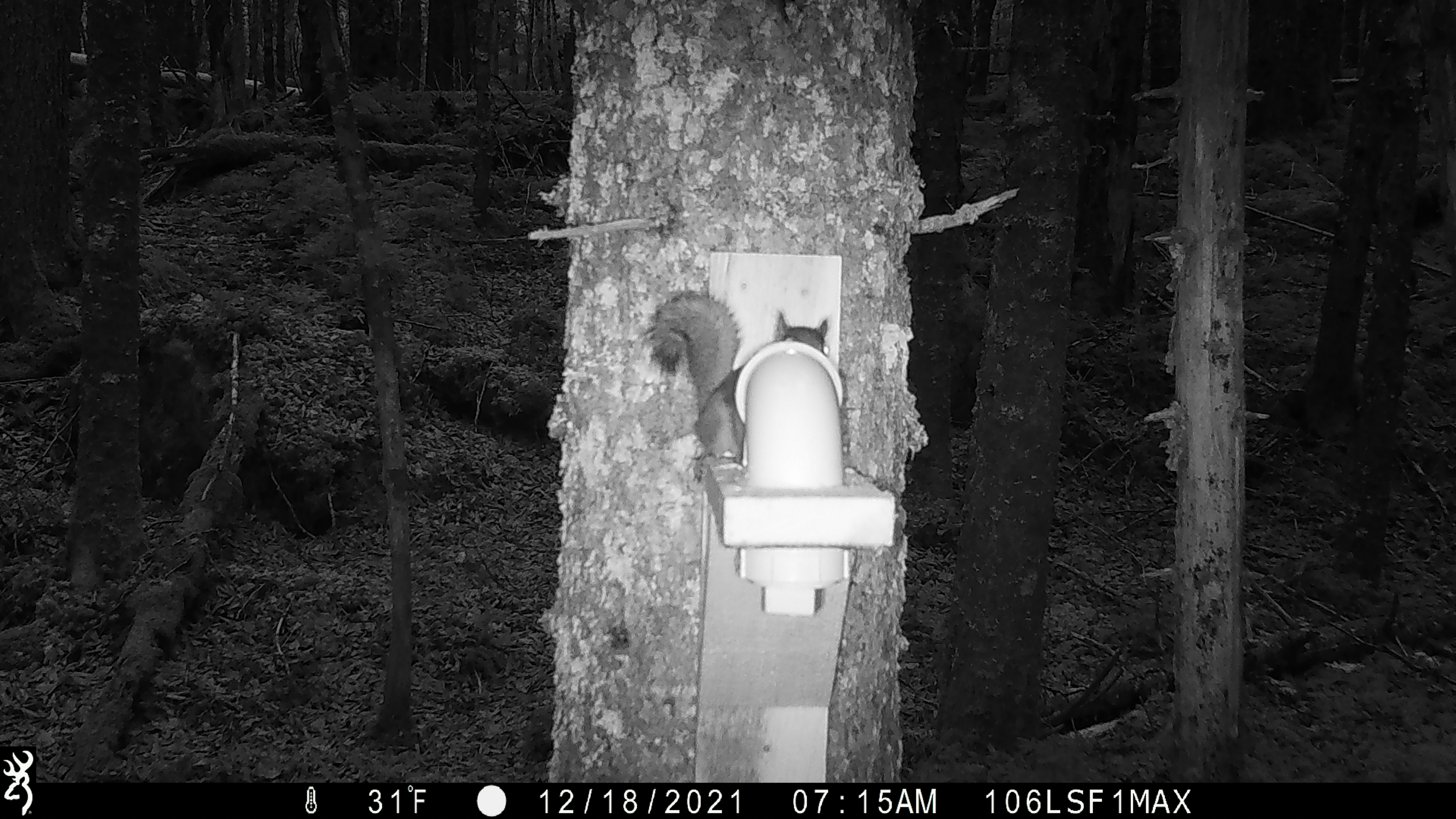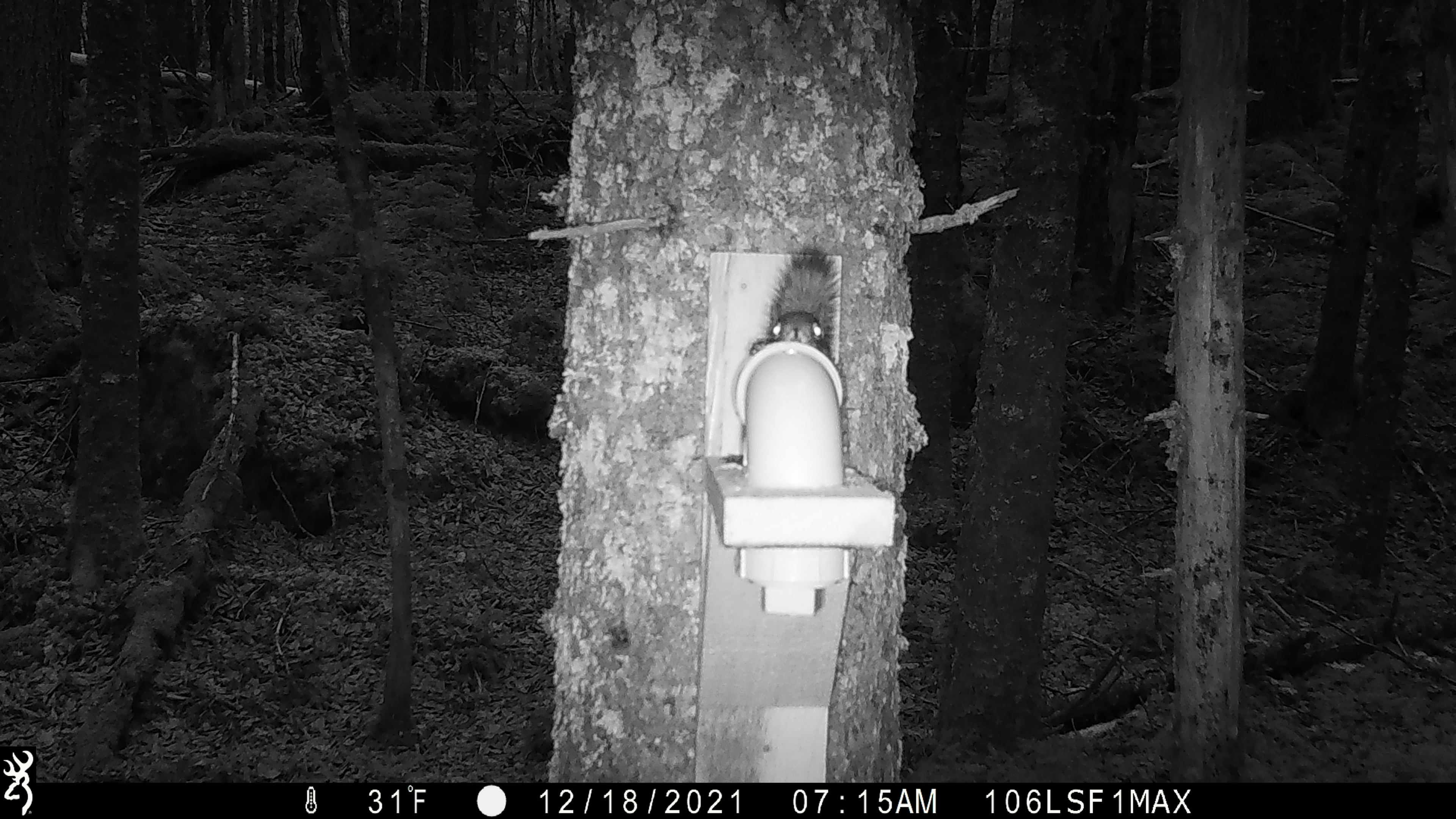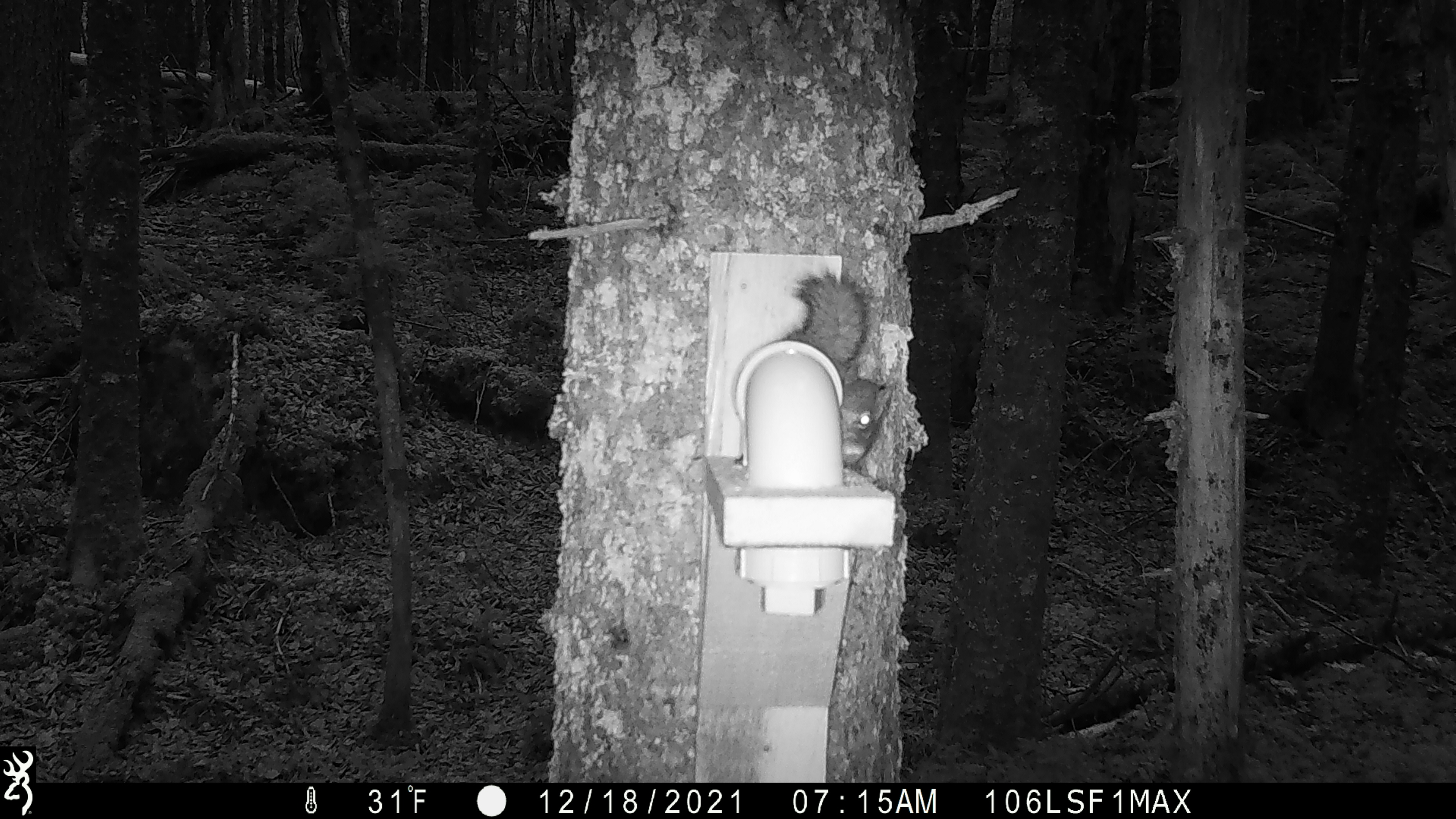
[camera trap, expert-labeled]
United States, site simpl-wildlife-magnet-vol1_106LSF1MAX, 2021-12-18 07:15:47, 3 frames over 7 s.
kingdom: Animalia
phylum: Chordata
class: Mammalia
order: Rodentia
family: Sciuridae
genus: Tamiasciurus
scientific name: Tamiasciurus hudsonicus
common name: red squirrel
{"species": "red squirrel (Tamiasciurus hudsonicus)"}